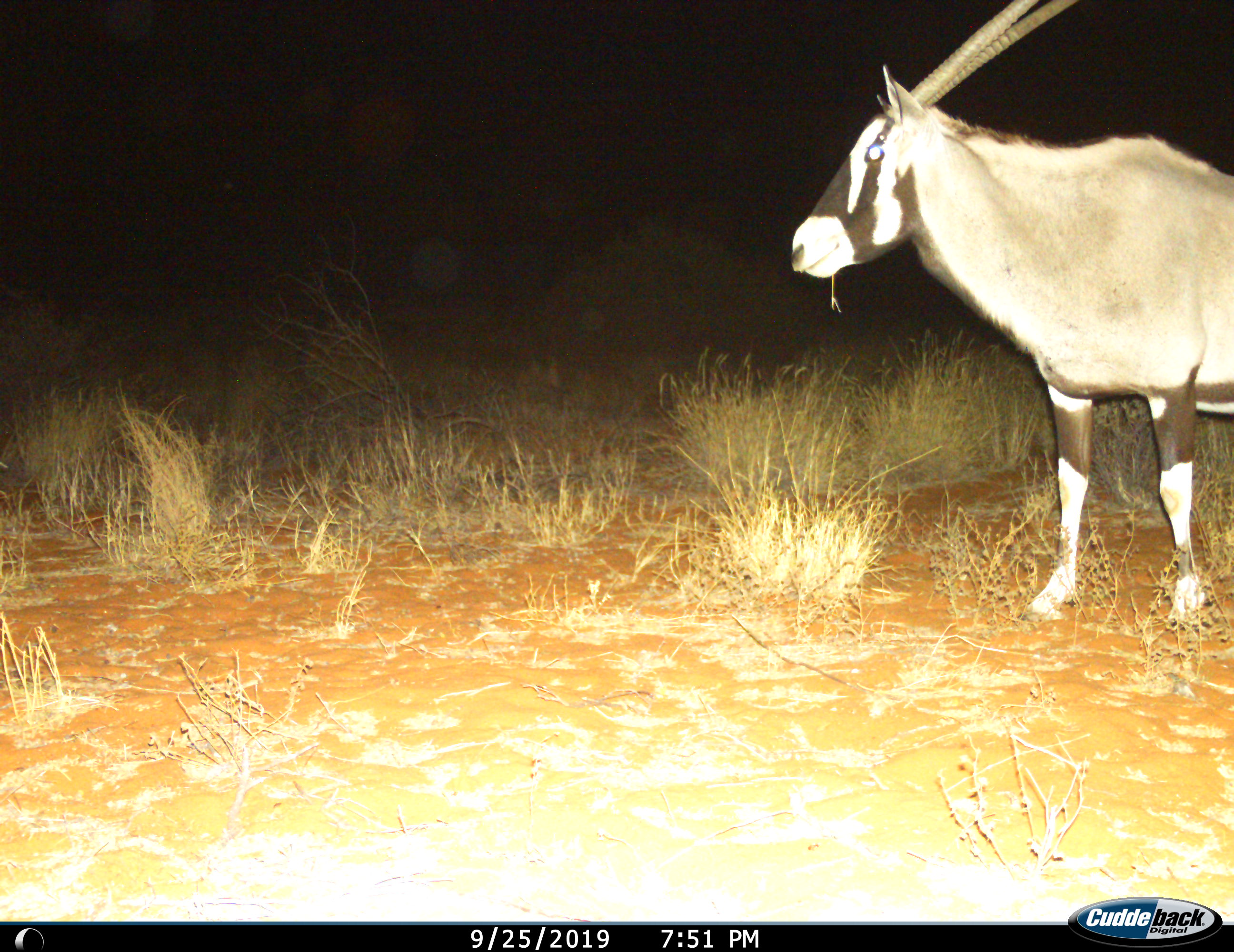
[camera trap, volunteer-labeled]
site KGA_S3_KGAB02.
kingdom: Animalia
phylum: Chordata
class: Mammalia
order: Artiodactyla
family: Bovidae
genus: Oryx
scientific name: Oryx gazella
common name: gemsbok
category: oryx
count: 1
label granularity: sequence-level